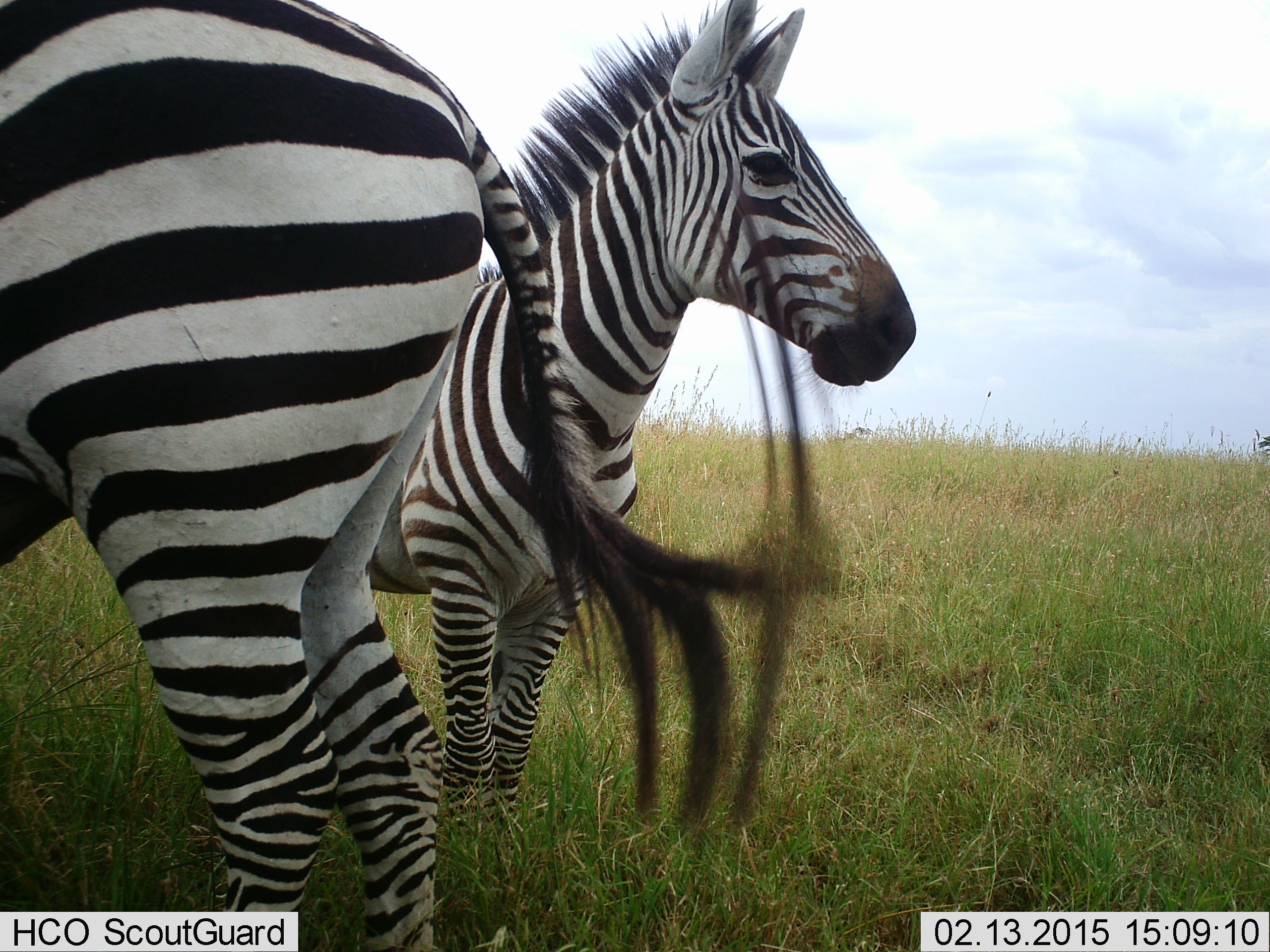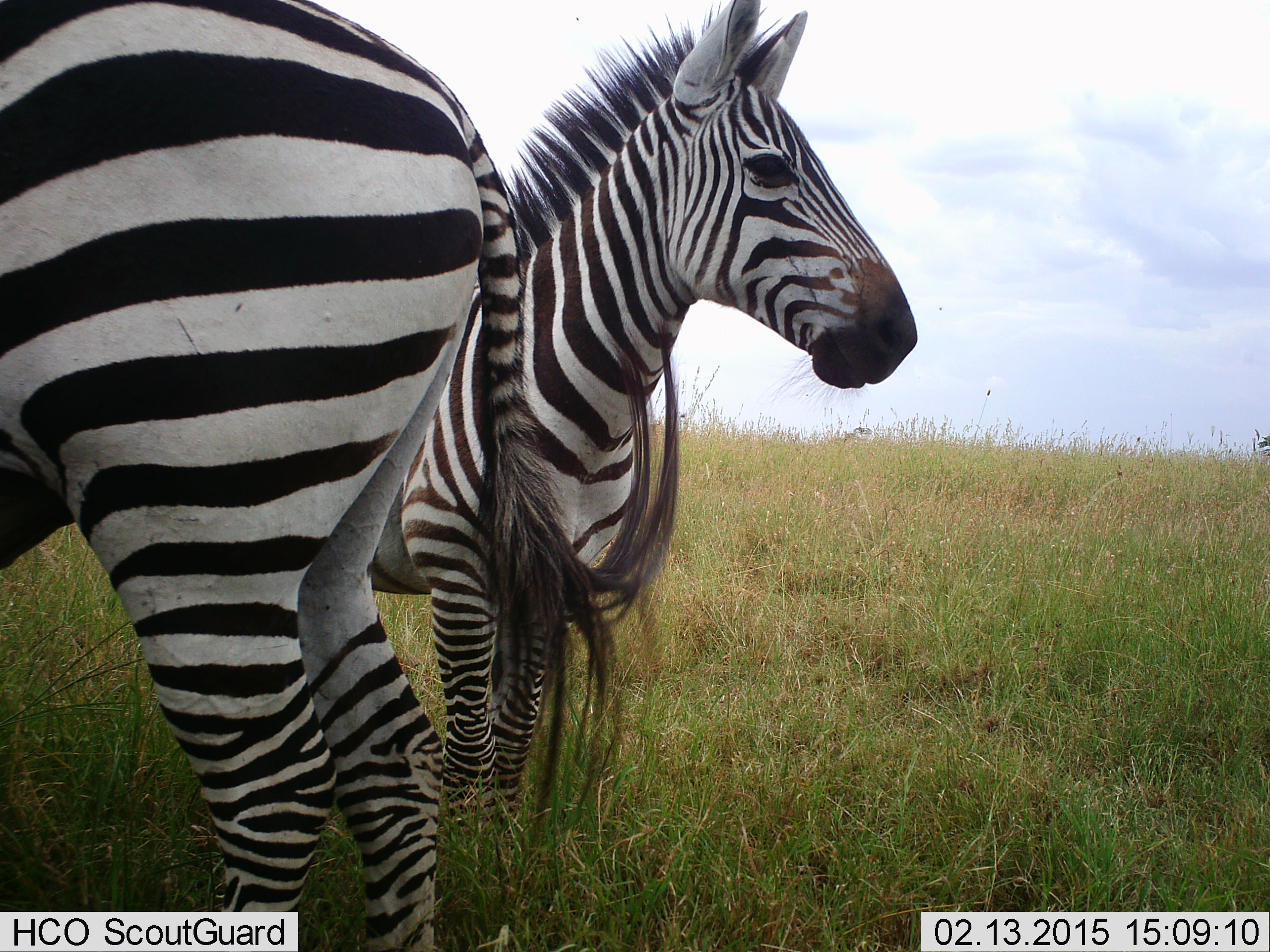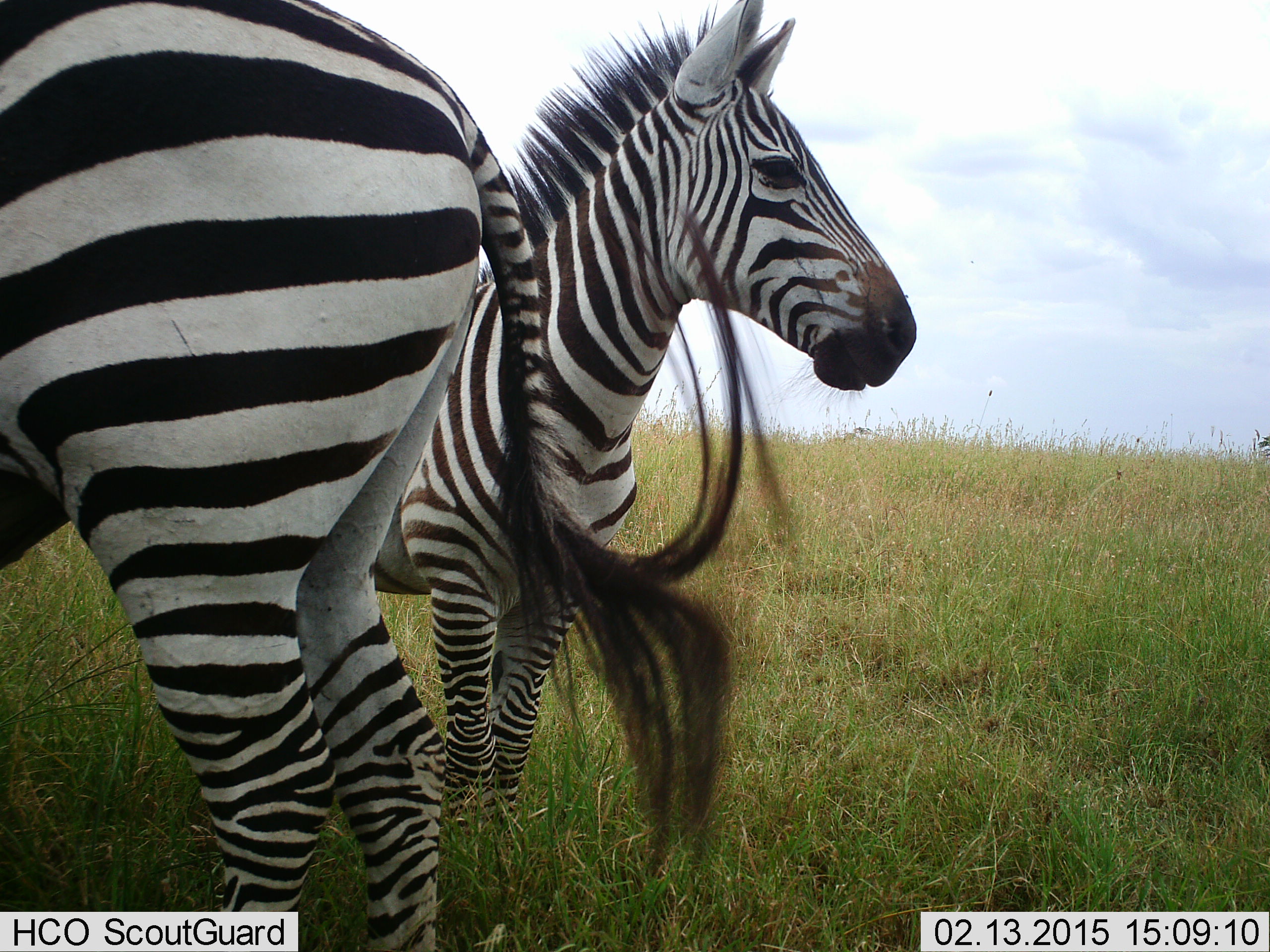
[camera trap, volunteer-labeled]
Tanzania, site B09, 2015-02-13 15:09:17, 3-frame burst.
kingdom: Animalia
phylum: Chordata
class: Mammalia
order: Perissodactyla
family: Equidae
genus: Equus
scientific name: Equus quagga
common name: plains zebra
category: zebra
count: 2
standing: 100%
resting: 0%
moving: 0%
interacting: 0%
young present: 0%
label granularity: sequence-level